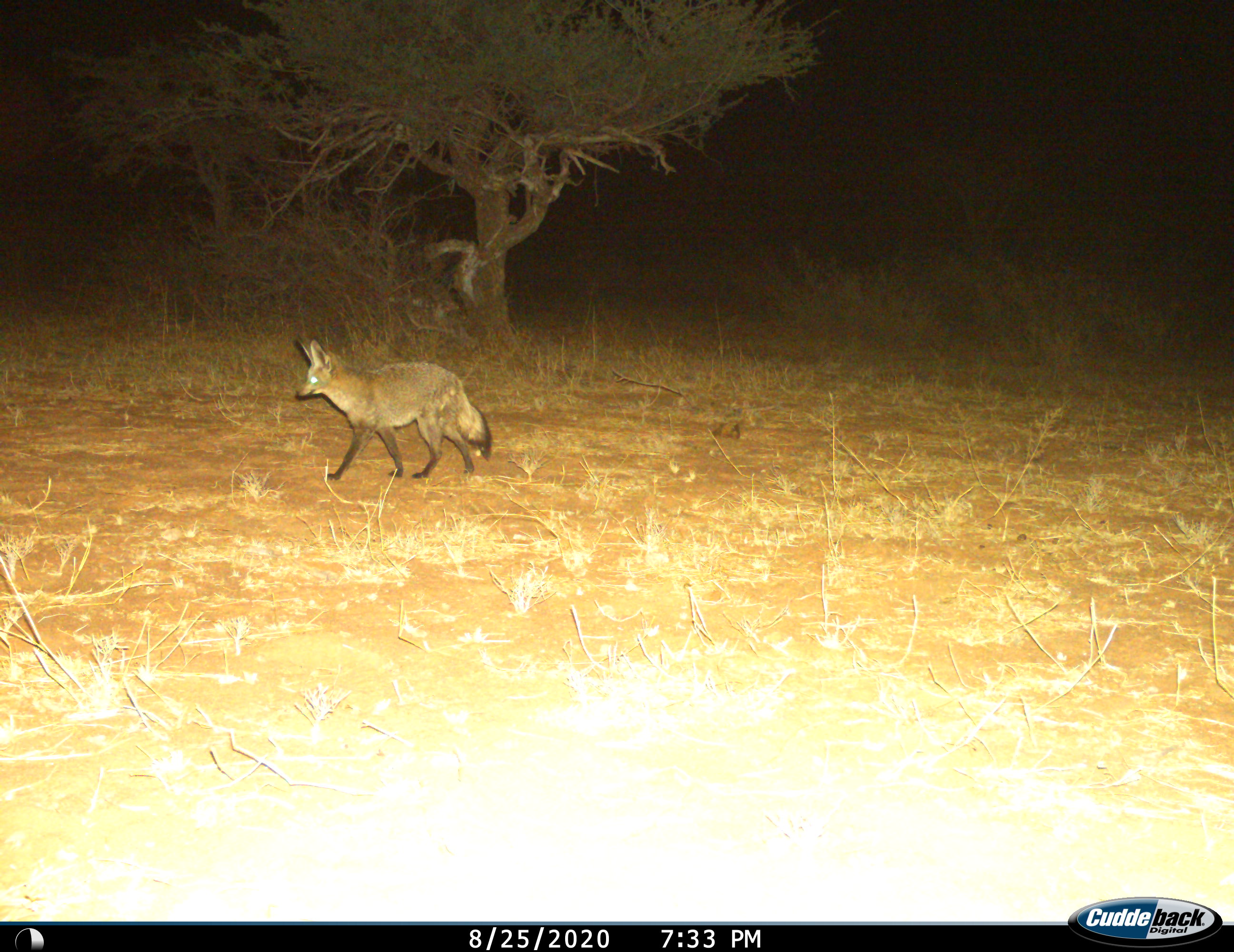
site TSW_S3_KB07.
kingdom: Animalia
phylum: Chordata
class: Mammalia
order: Carnivora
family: Canidae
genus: Otocyon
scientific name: Otocyon megalotis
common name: bat-eared fox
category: foxbateared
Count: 1.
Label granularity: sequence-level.